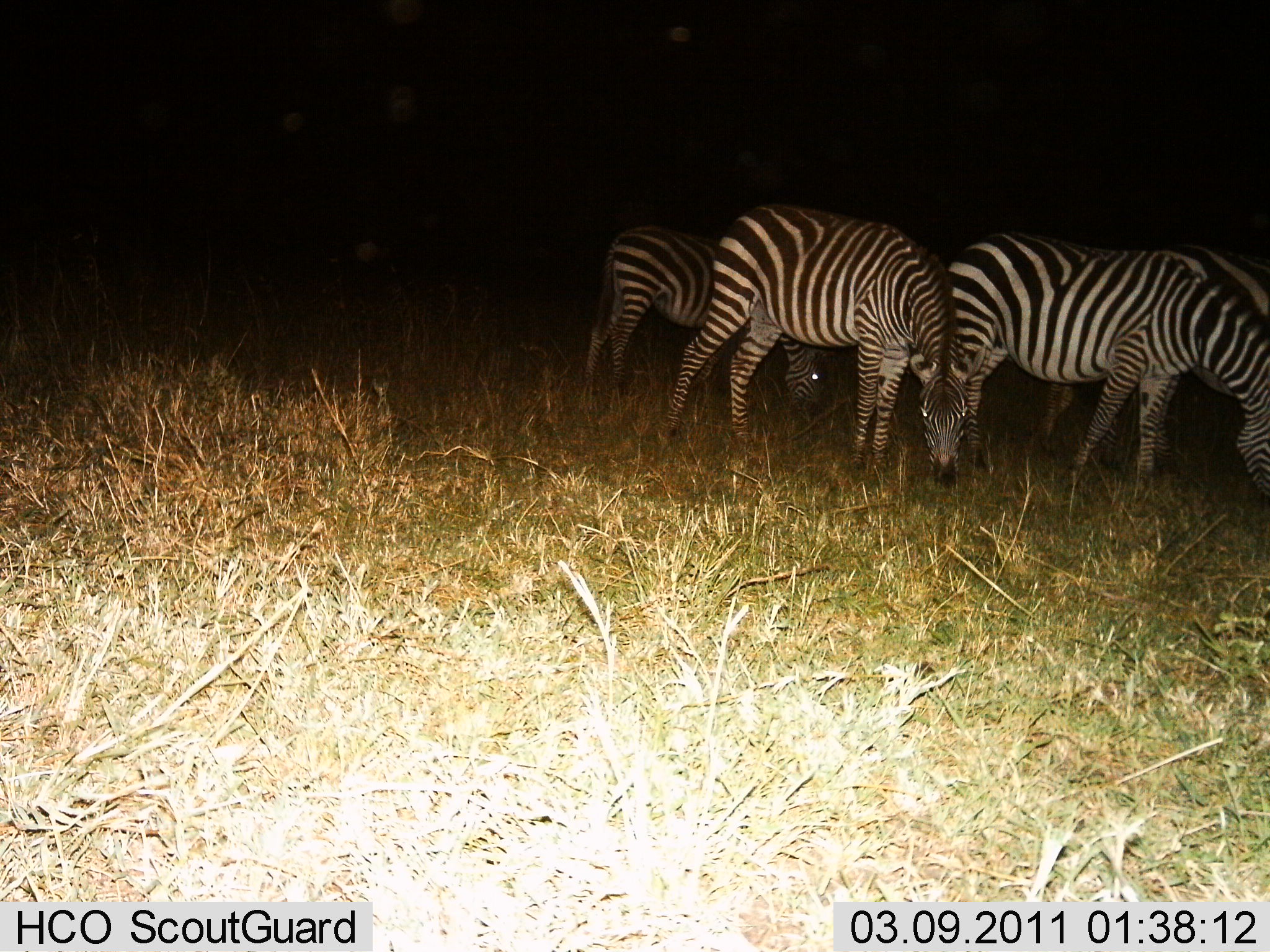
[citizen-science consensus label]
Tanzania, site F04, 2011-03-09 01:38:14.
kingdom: Animalia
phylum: Chordata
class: Mammalia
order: Perissodactyla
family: Equidae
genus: Equus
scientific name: Equus quagga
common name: plains zebra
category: zebra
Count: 3.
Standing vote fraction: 15%.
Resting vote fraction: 0%.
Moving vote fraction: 0%.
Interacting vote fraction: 0%.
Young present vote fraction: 0%.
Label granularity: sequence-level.